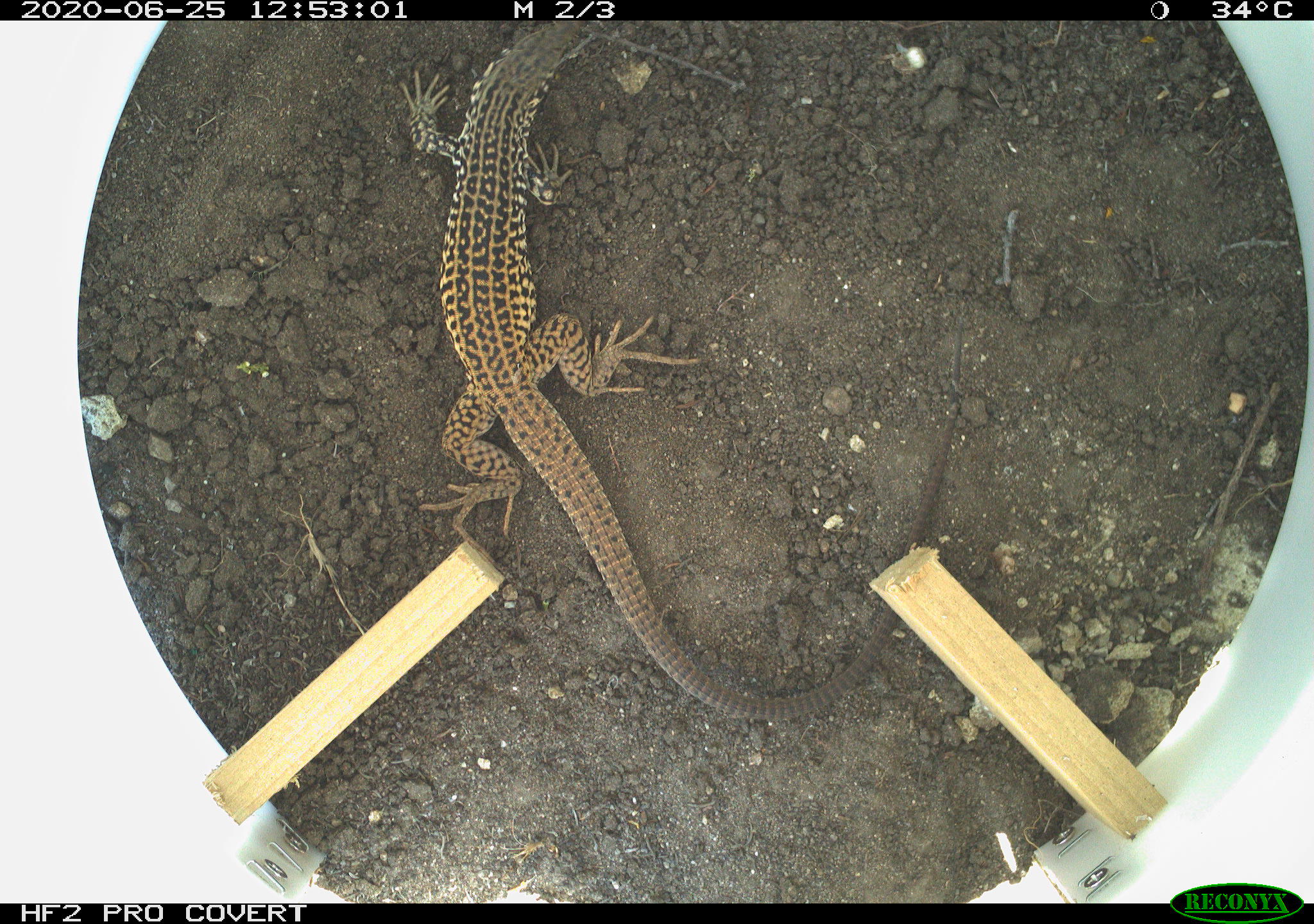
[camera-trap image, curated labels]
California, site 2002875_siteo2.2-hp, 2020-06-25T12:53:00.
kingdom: Animalia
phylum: Chordata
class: Reptilia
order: Squamata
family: Teiidae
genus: Aspidoscelis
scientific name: Aspidoscelis tigris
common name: western whiptail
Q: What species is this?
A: Western whiptail (Aspidoscelis tigris).